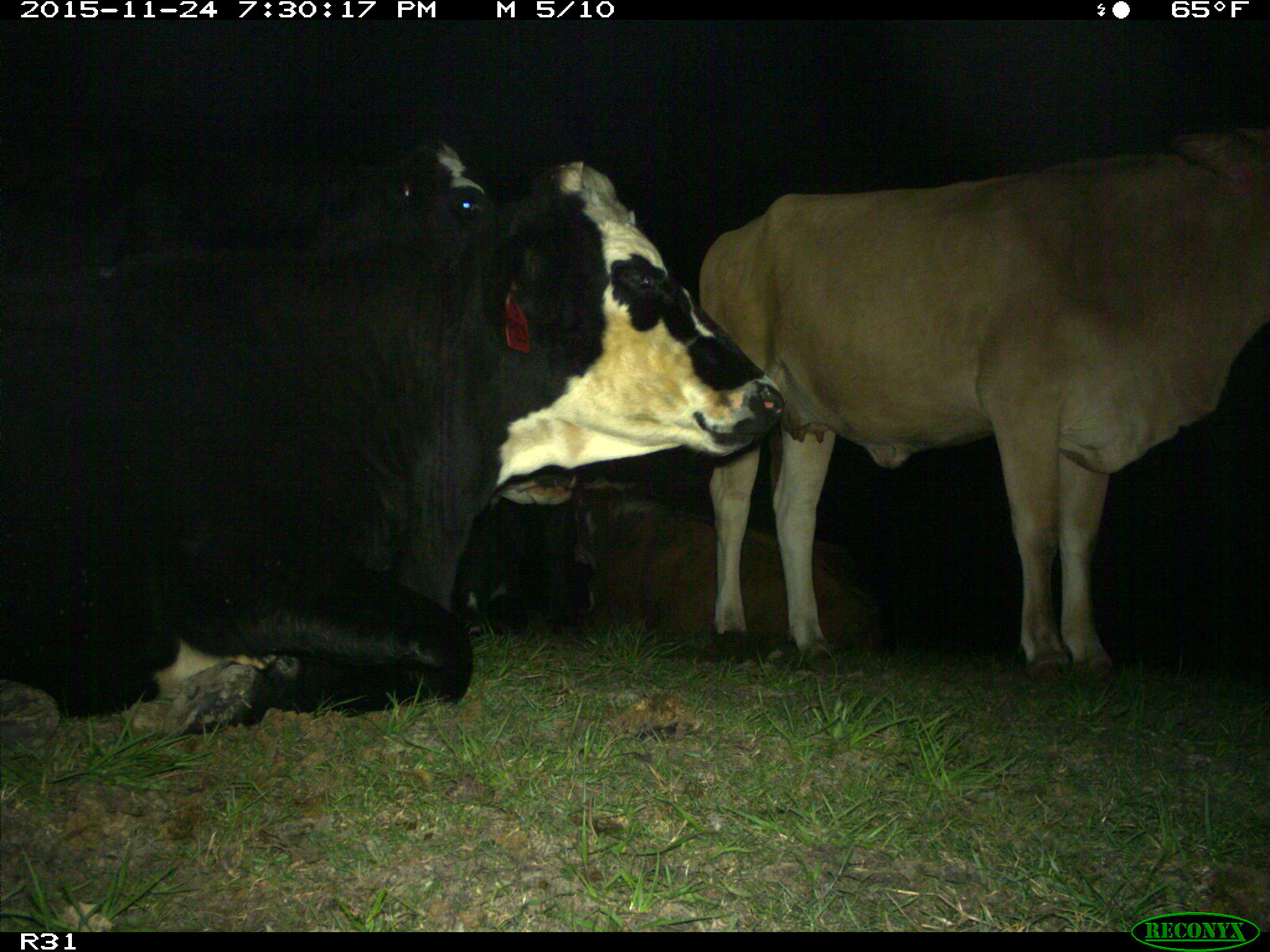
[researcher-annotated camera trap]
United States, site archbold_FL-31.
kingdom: Animalia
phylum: Chordata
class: Mammalia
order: Artiodactyla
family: Bovidae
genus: Bos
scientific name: Bos taurus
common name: domestic cow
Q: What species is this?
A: Bos taurus (domestic cow).